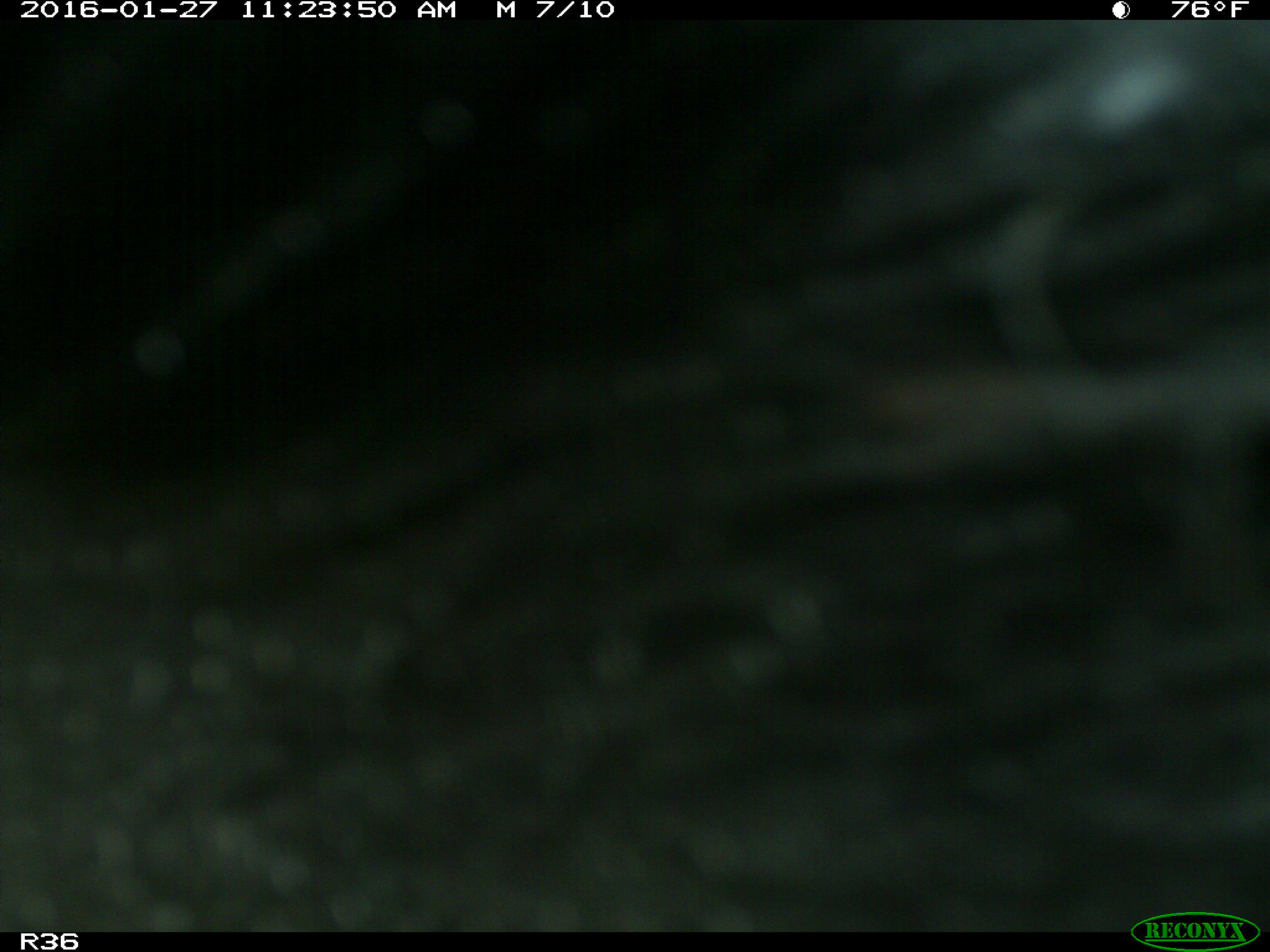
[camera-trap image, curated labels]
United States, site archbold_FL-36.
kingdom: Animalia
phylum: Chordata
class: Mammalia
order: Artiodactyla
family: Bovidae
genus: Bos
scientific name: Bos taurus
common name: domestic cow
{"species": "Bos taurus (domestic cow)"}